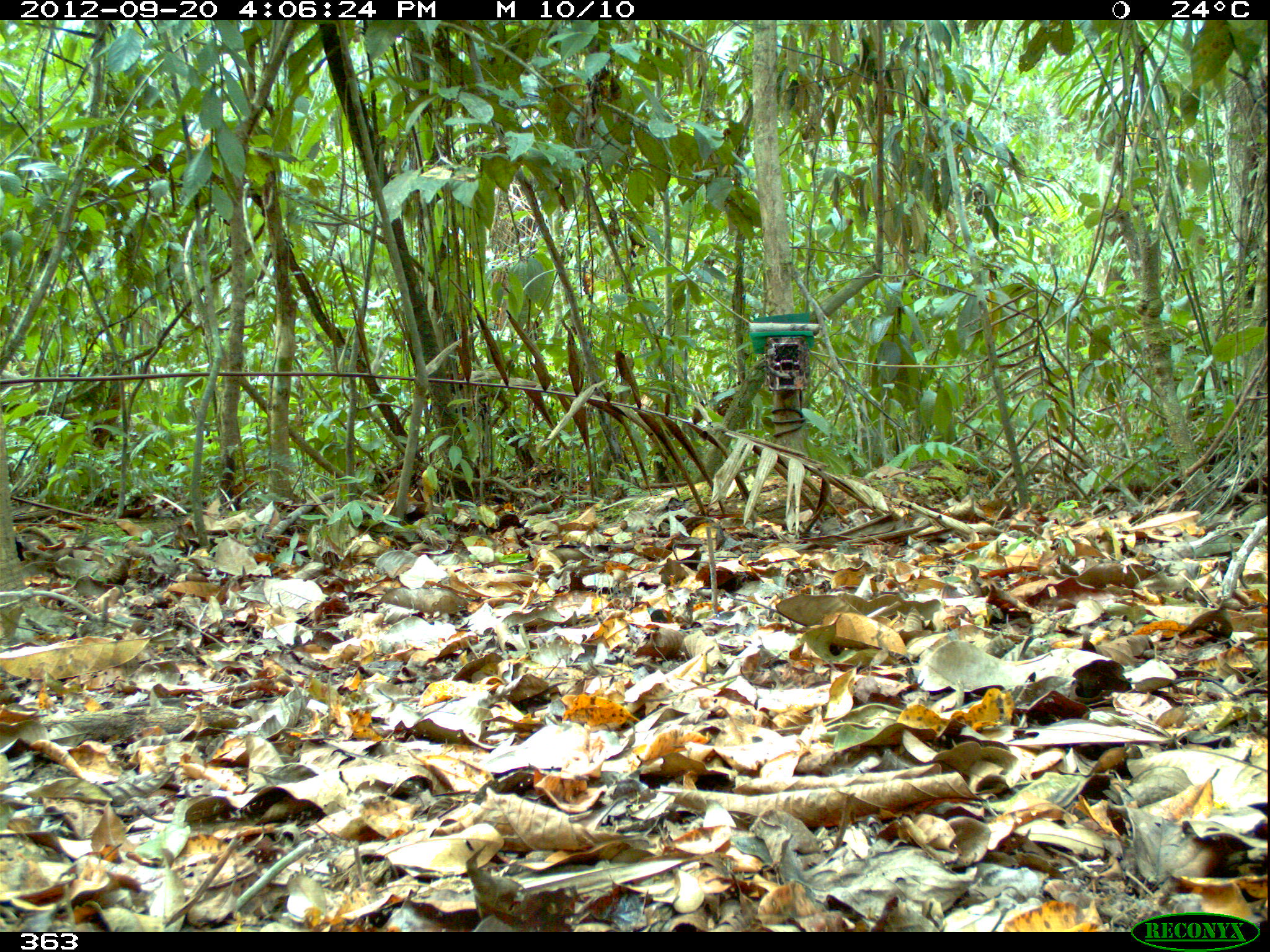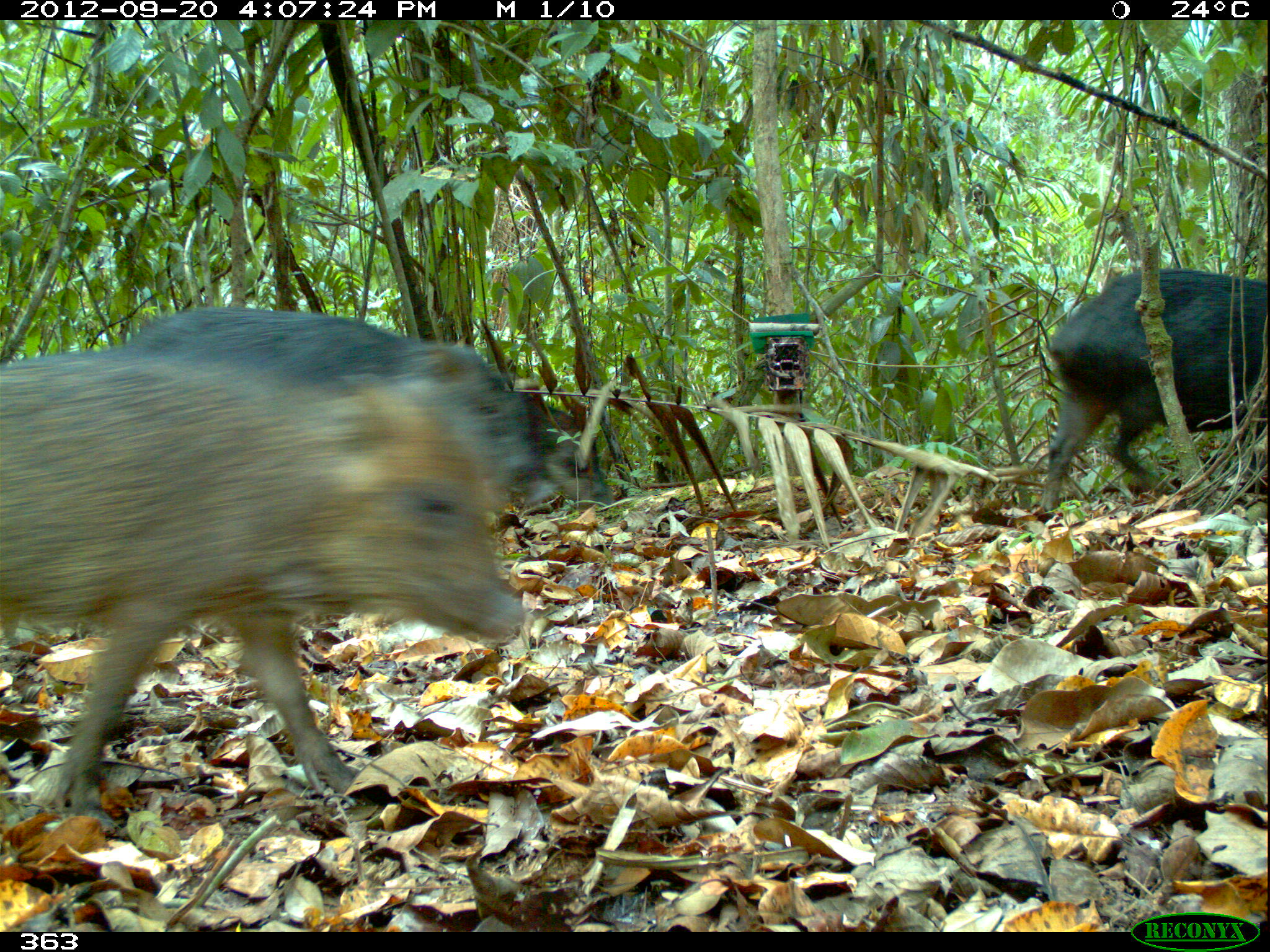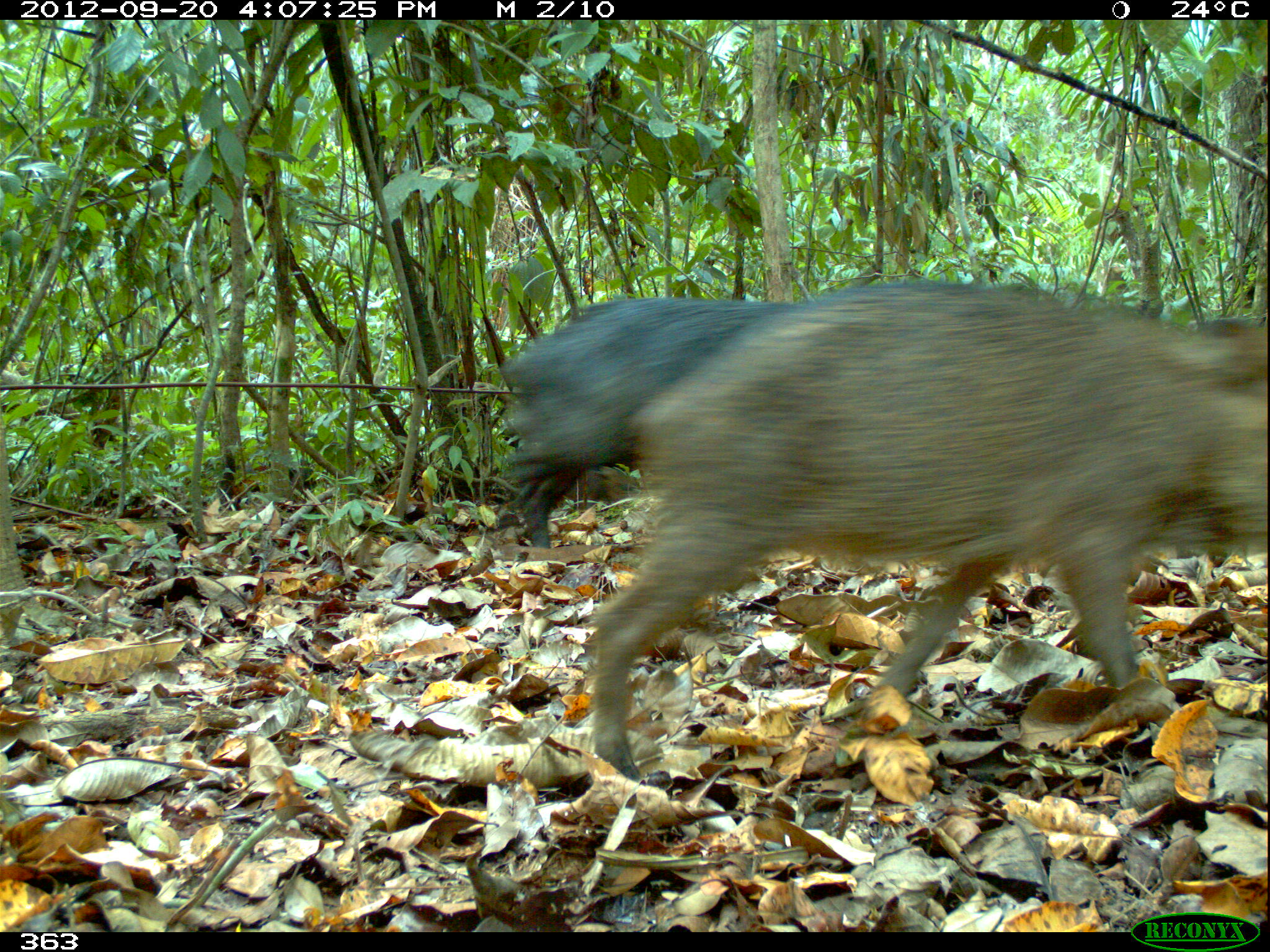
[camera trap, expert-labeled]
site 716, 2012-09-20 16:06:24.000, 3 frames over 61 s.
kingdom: Animalia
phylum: Chordata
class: Mammalia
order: Artiodactyla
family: Tayassuidae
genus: Tayassu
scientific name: Tayassu pecari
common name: white-lipped peccary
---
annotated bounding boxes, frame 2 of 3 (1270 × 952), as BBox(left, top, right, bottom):
tayassu pecari: BBox(0, 346, 530, 815); BBox(121, 306, 535, 544); BBox(1037, 264, 1266, 506); BBox(492, 385, 616, 508)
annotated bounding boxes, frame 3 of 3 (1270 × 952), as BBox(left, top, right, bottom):
tayassu pecari: BBox(582, 276, 1270, 778); BBox(504, 290, 800, 542)